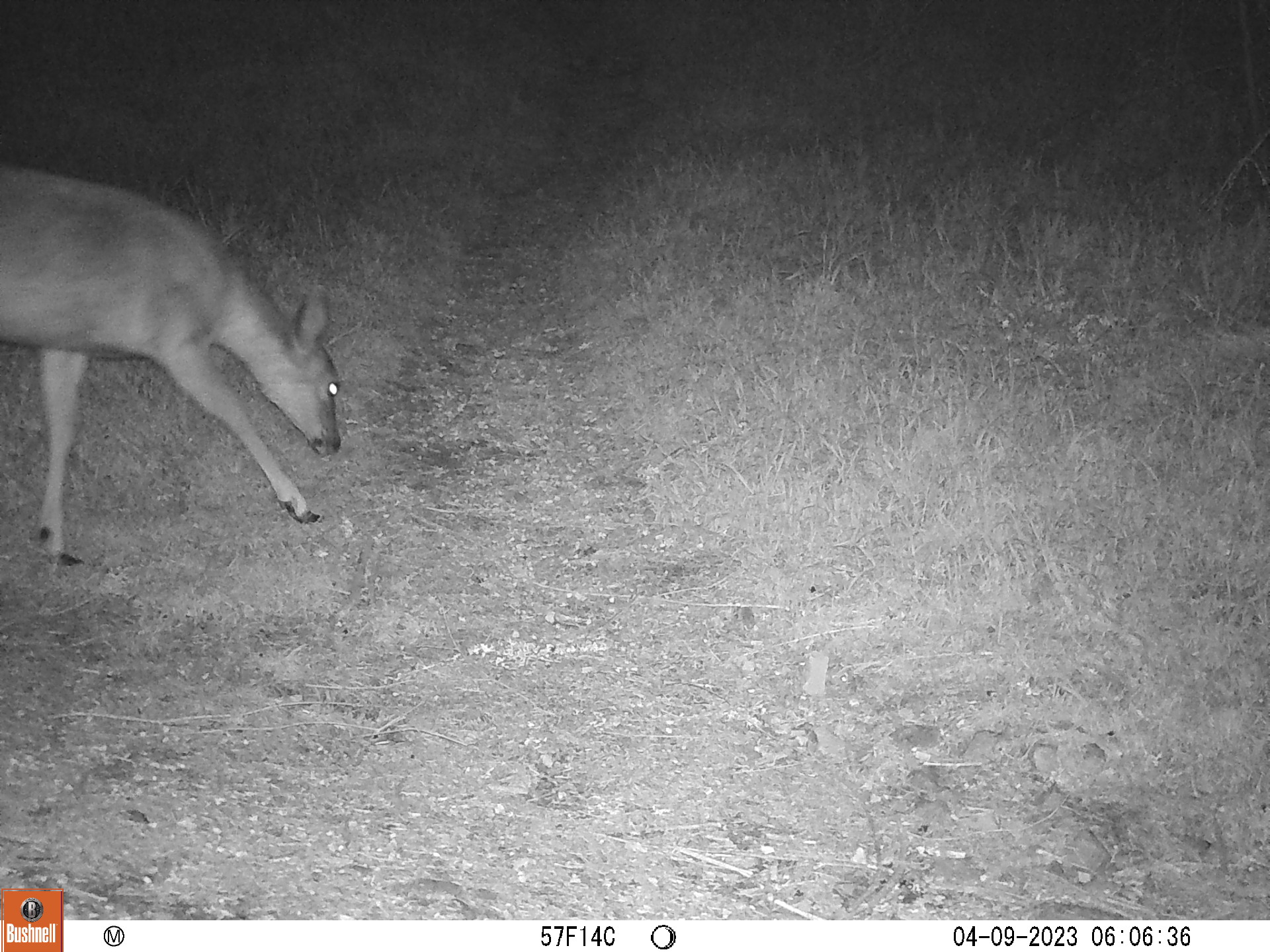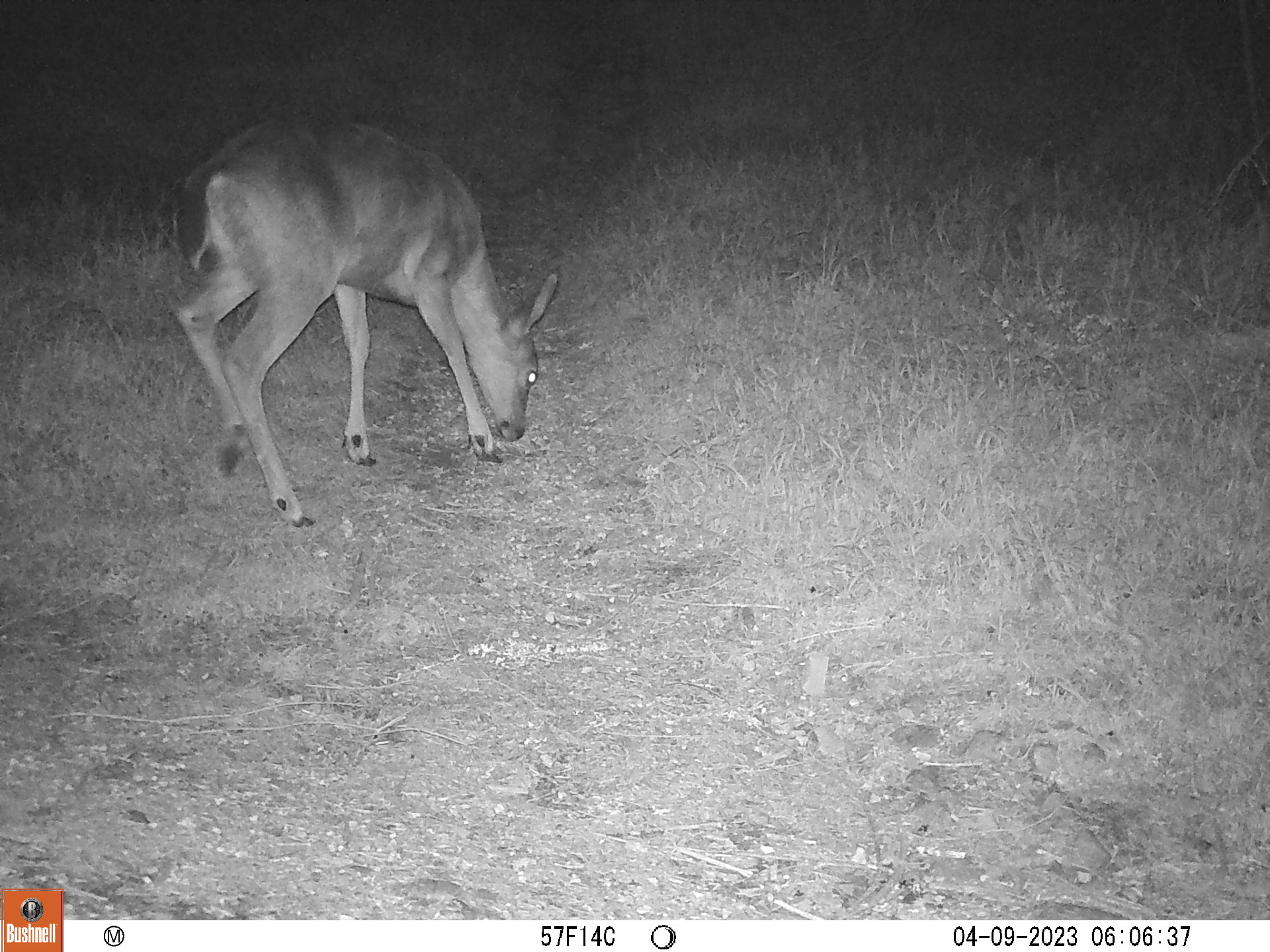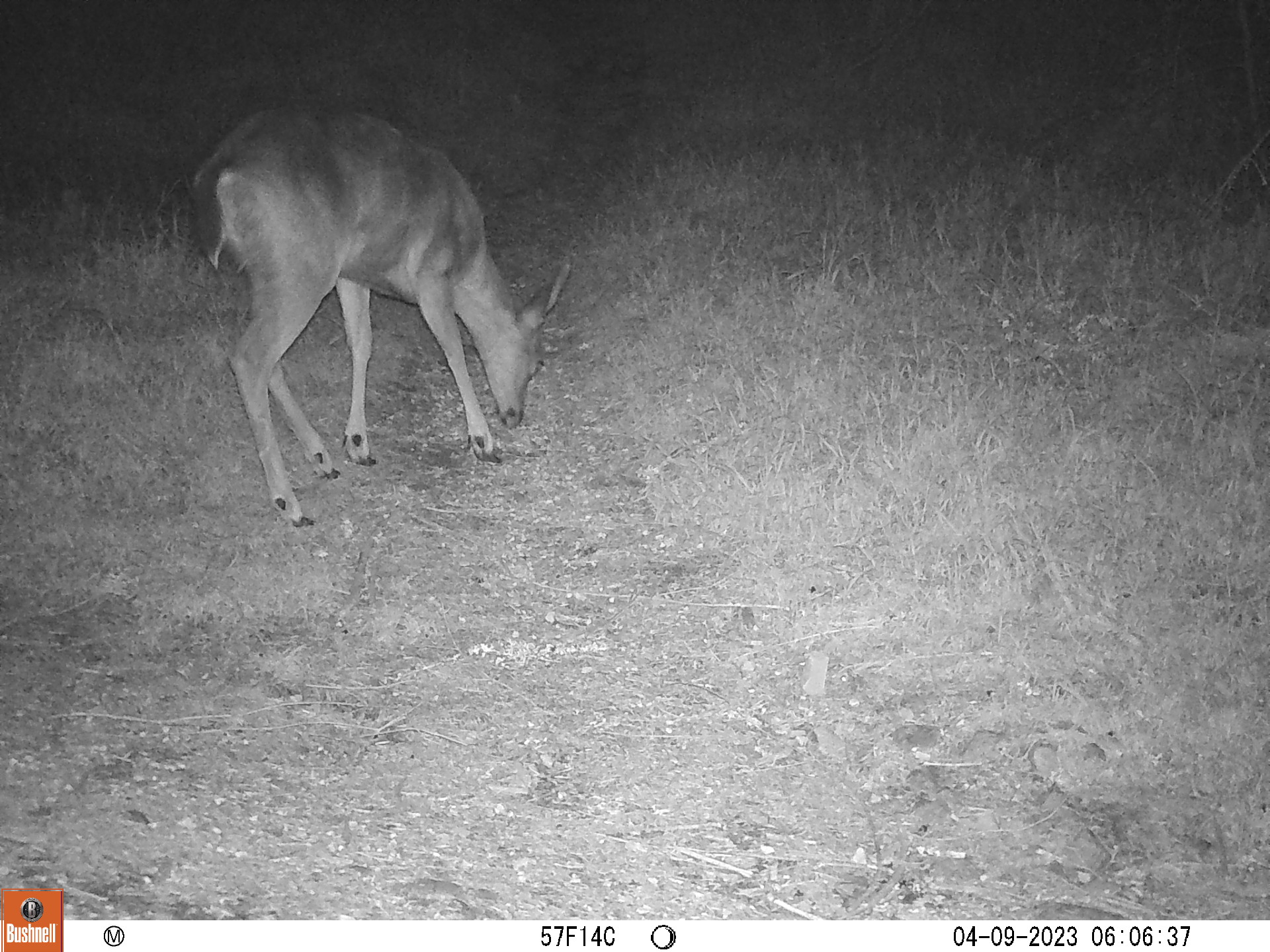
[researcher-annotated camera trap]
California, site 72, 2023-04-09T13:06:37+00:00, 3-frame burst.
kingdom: Animalia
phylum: Chordata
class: Mammalia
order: Artiodactyla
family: Cervidae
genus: Odocoileus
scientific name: Odocoileus hemionus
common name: mule deer